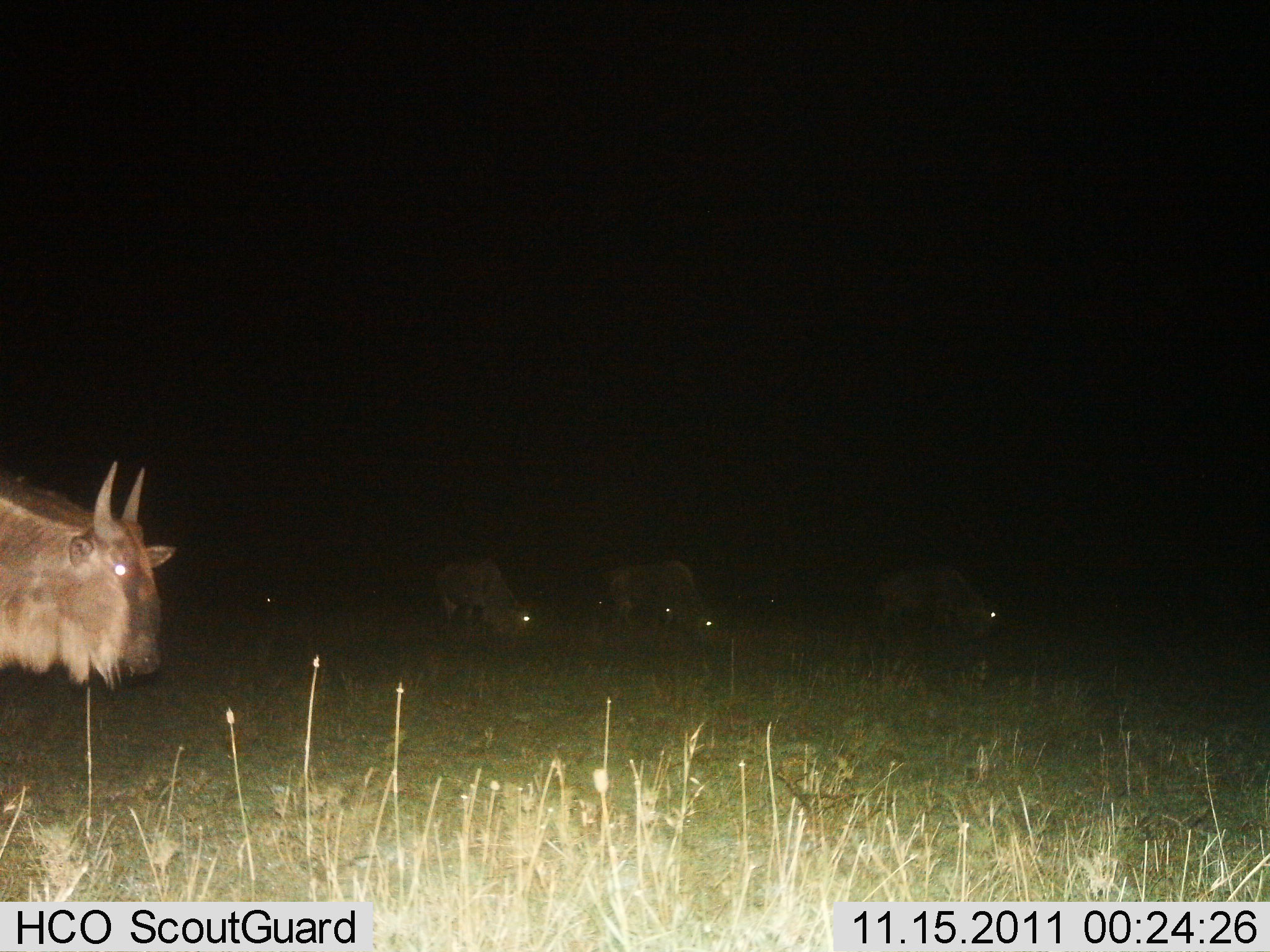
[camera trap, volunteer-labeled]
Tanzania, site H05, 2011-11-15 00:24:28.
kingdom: Animalia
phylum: Chordata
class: Mammalia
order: Artiodactyla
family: Bovidae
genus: Connochaetes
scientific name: Connochaetes taurinus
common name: blue wildebeest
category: wildebeest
Wildebeest (blue wildebeest) (Connochaetes taurinus), count 4. Behavior (volunteer vote fractions): standing 58%, resting 8%, moving 25%, interacting 0%. Young present (vote fraction): 0%. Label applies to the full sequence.